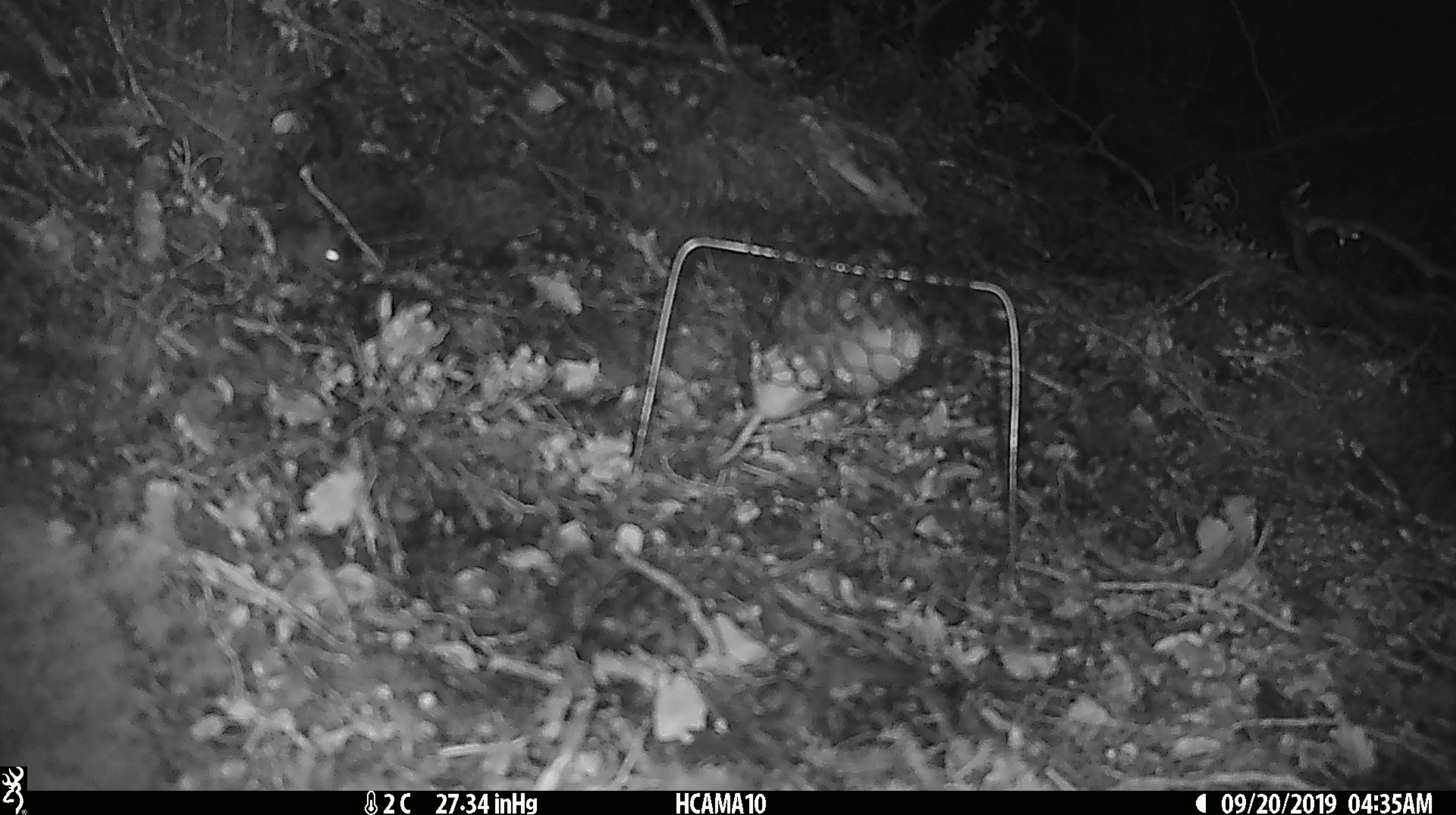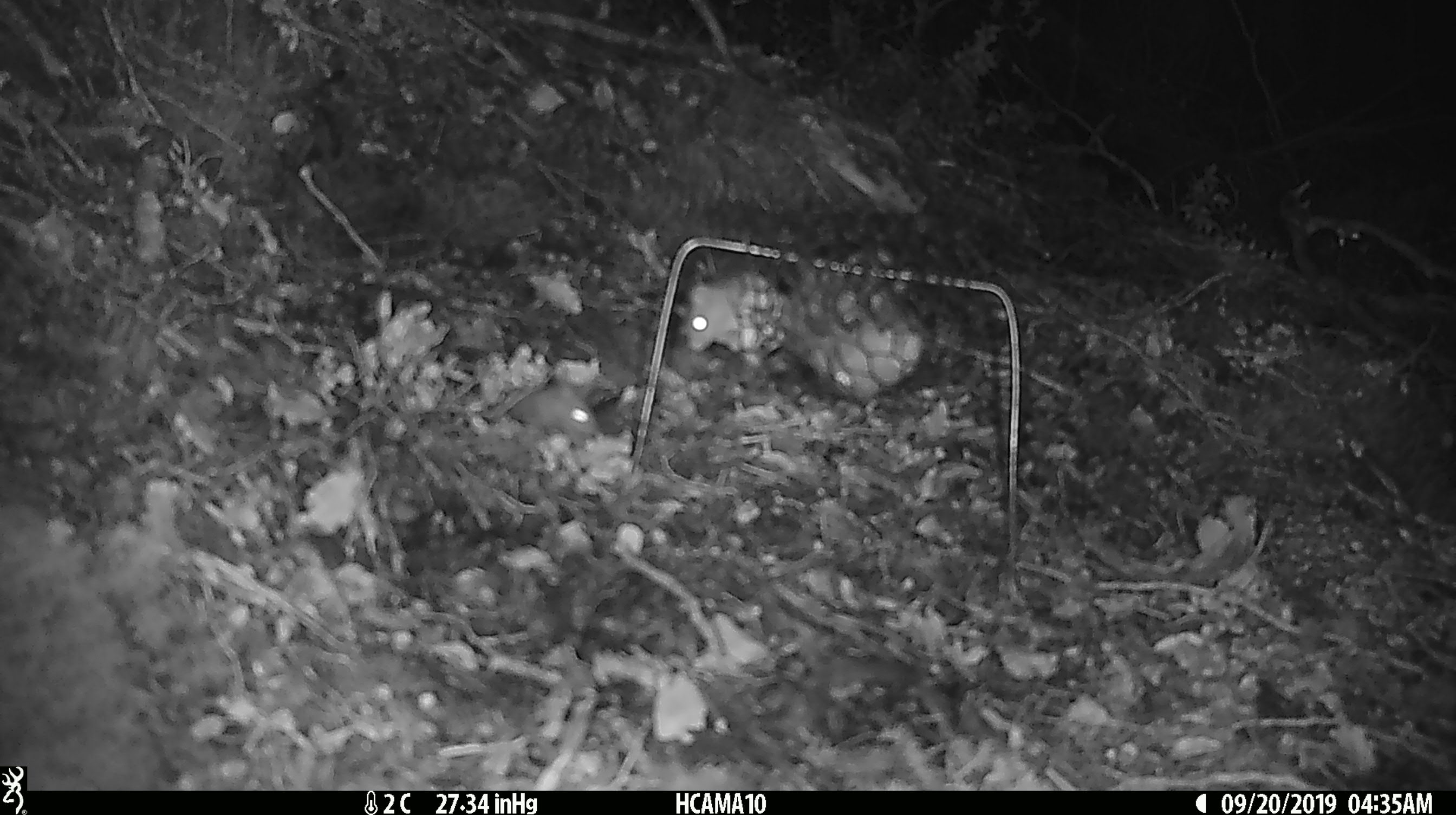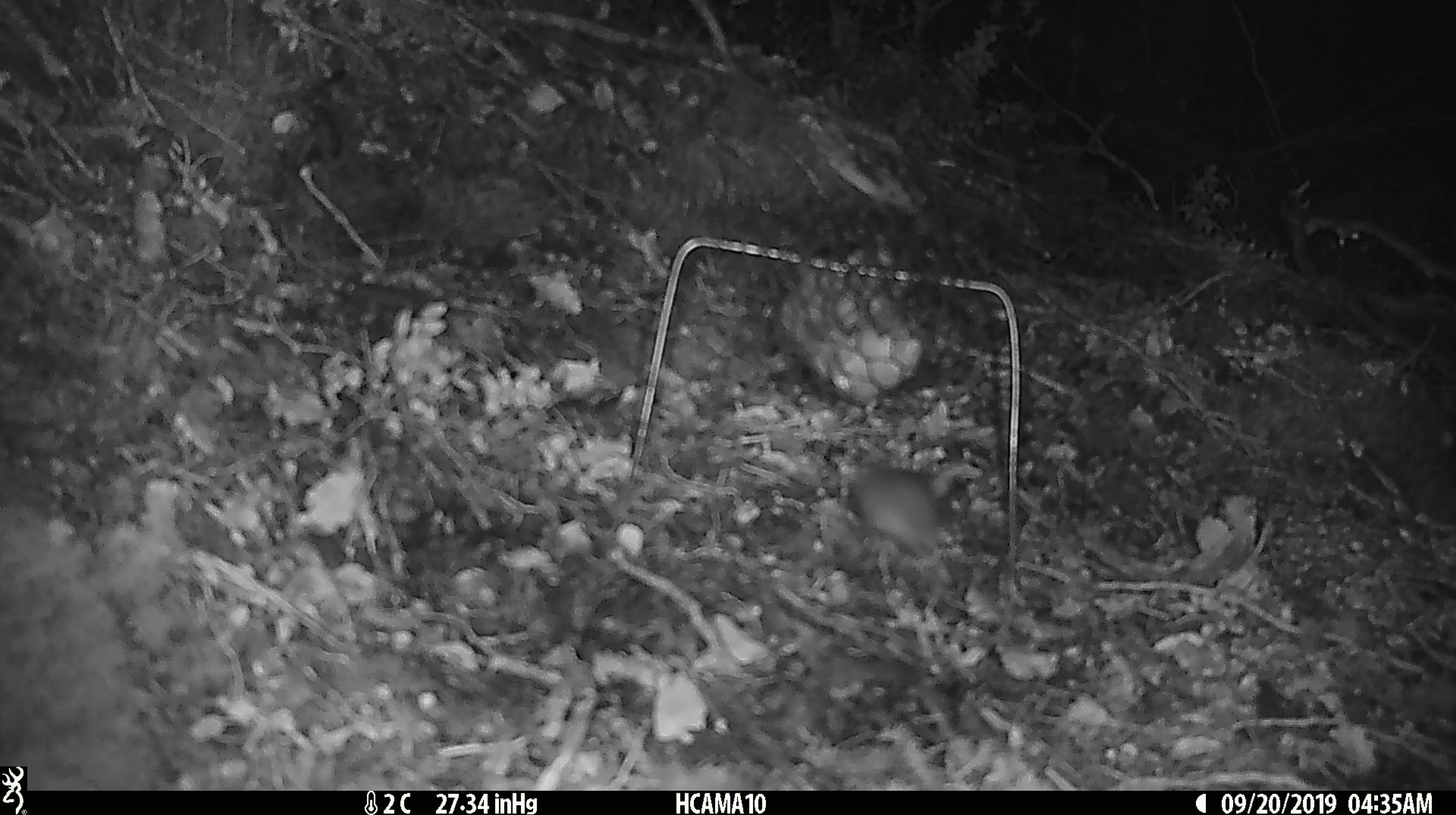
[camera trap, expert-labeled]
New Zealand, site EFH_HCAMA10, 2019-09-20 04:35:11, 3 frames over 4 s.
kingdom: Animalia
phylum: Chordata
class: Mammalia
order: Rodentia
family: Muridae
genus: Mus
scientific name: Mus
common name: mouse